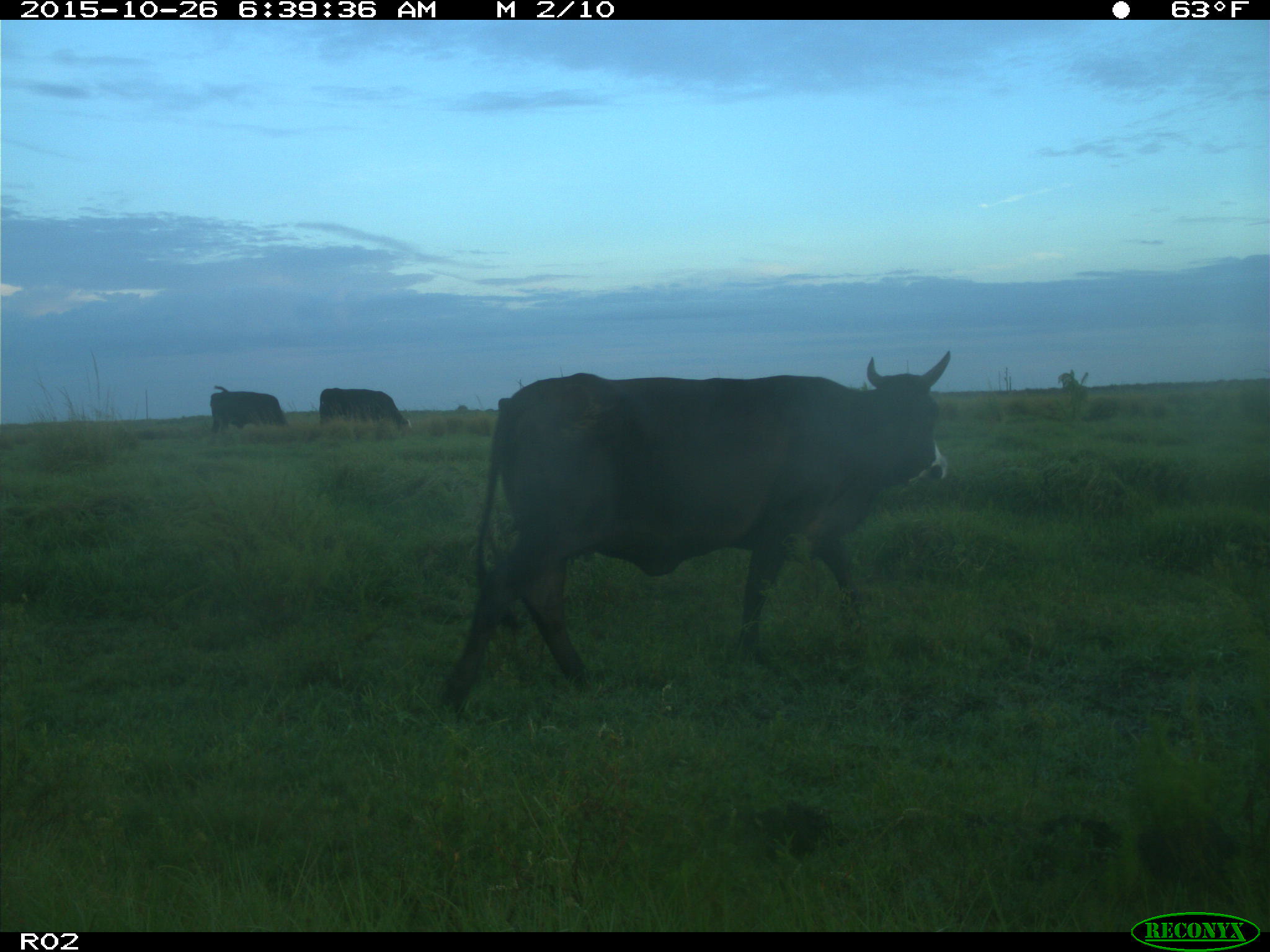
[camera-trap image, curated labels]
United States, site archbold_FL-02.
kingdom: Animalia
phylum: Chordata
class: Mammalia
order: Artiodactyla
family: Bovidae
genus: Bos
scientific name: Bos taurus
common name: domestic cow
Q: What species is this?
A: Bos taurus (domestic cow).